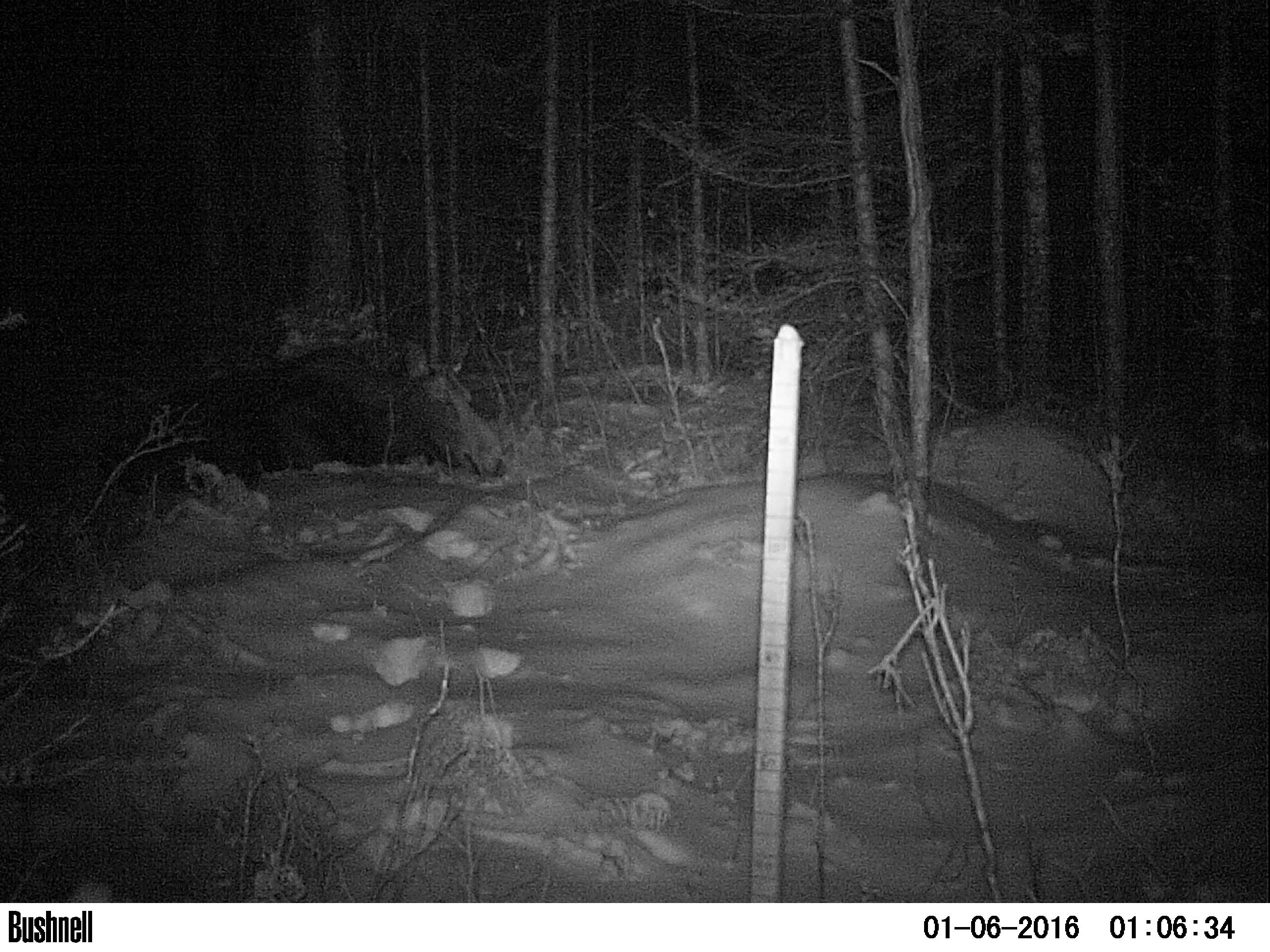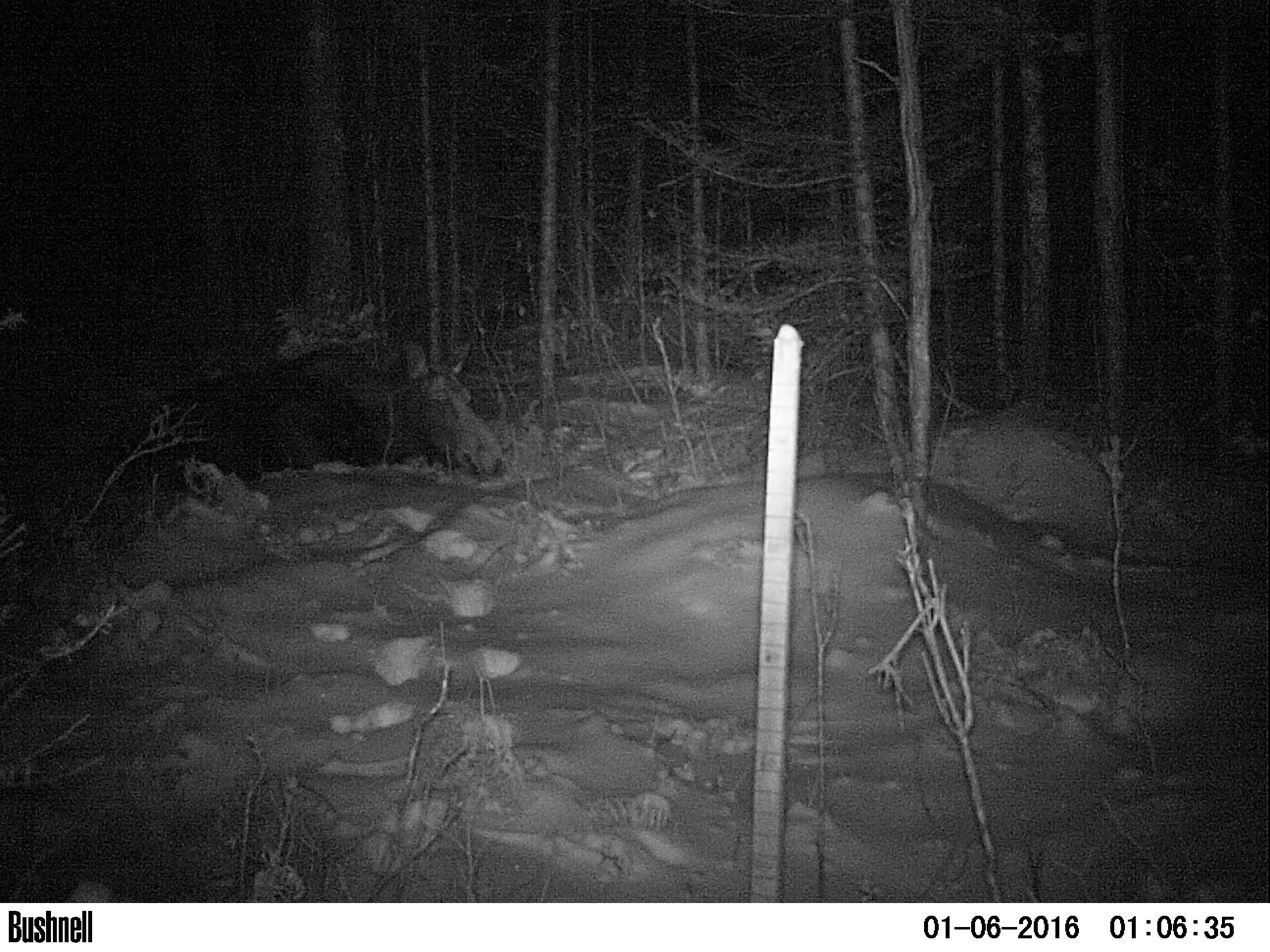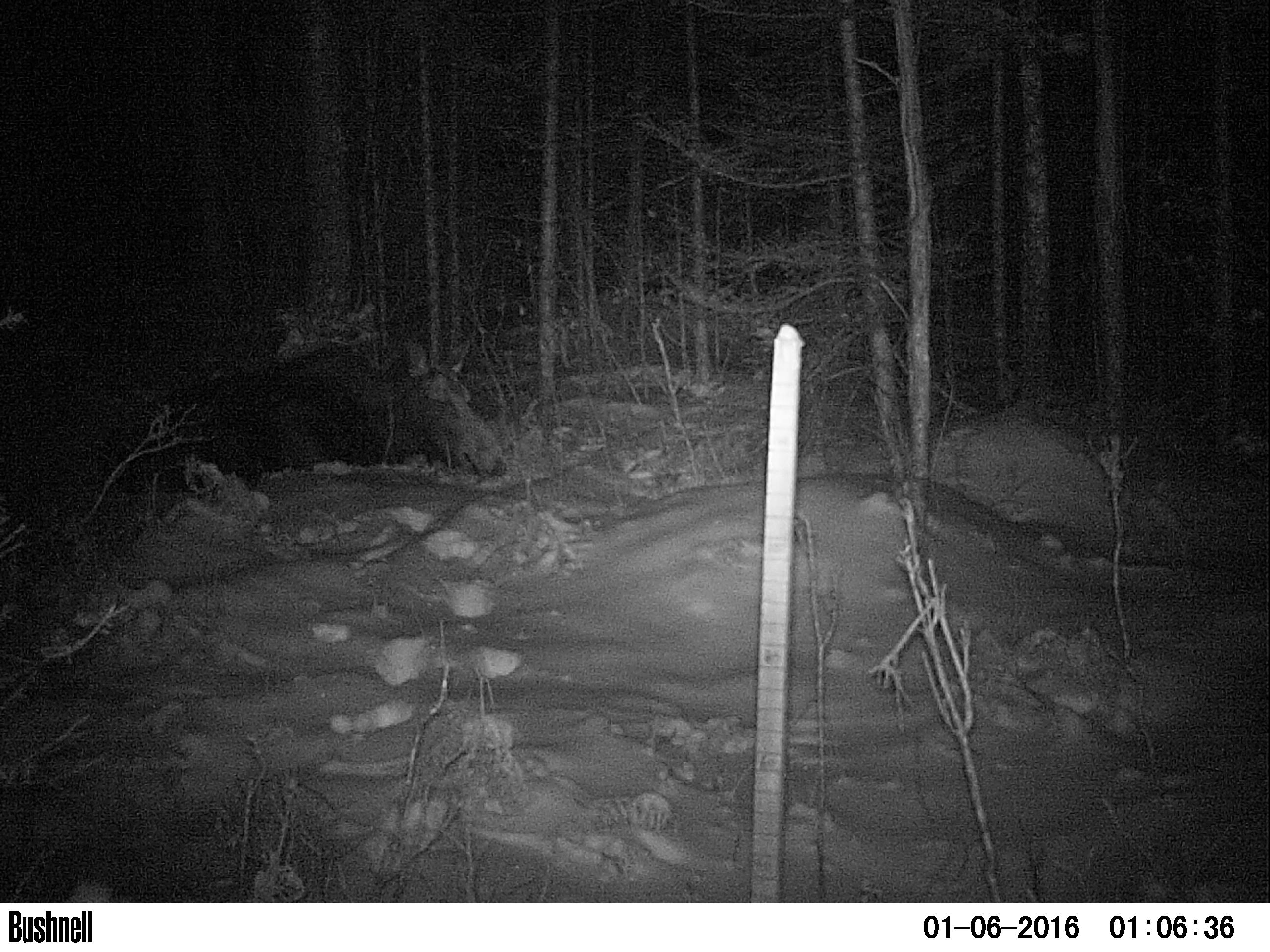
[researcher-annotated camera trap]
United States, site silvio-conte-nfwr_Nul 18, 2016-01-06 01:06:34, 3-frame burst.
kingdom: Animalia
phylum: Chordata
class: Mammalia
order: Artiodactyla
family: Cervidae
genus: Alces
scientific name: Alces alces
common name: moose